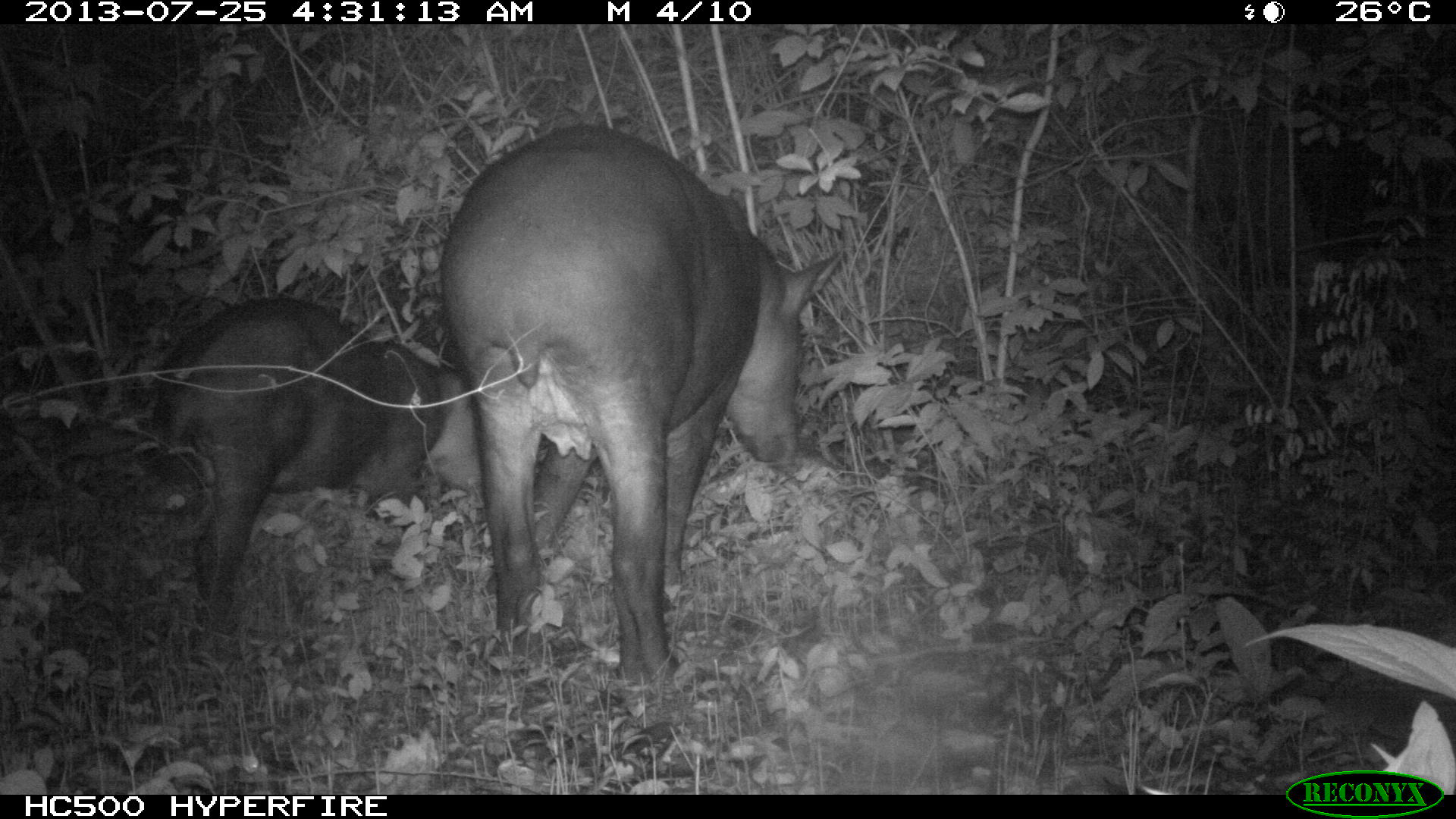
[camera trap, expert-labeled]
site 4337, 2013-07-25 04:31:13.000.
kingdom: Animalia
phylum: Chordata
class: Mammalia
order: Perissodactyla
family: Tapiridae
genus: Tapirus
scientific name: Tapirus bairdii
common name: baird's tapir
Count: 2.